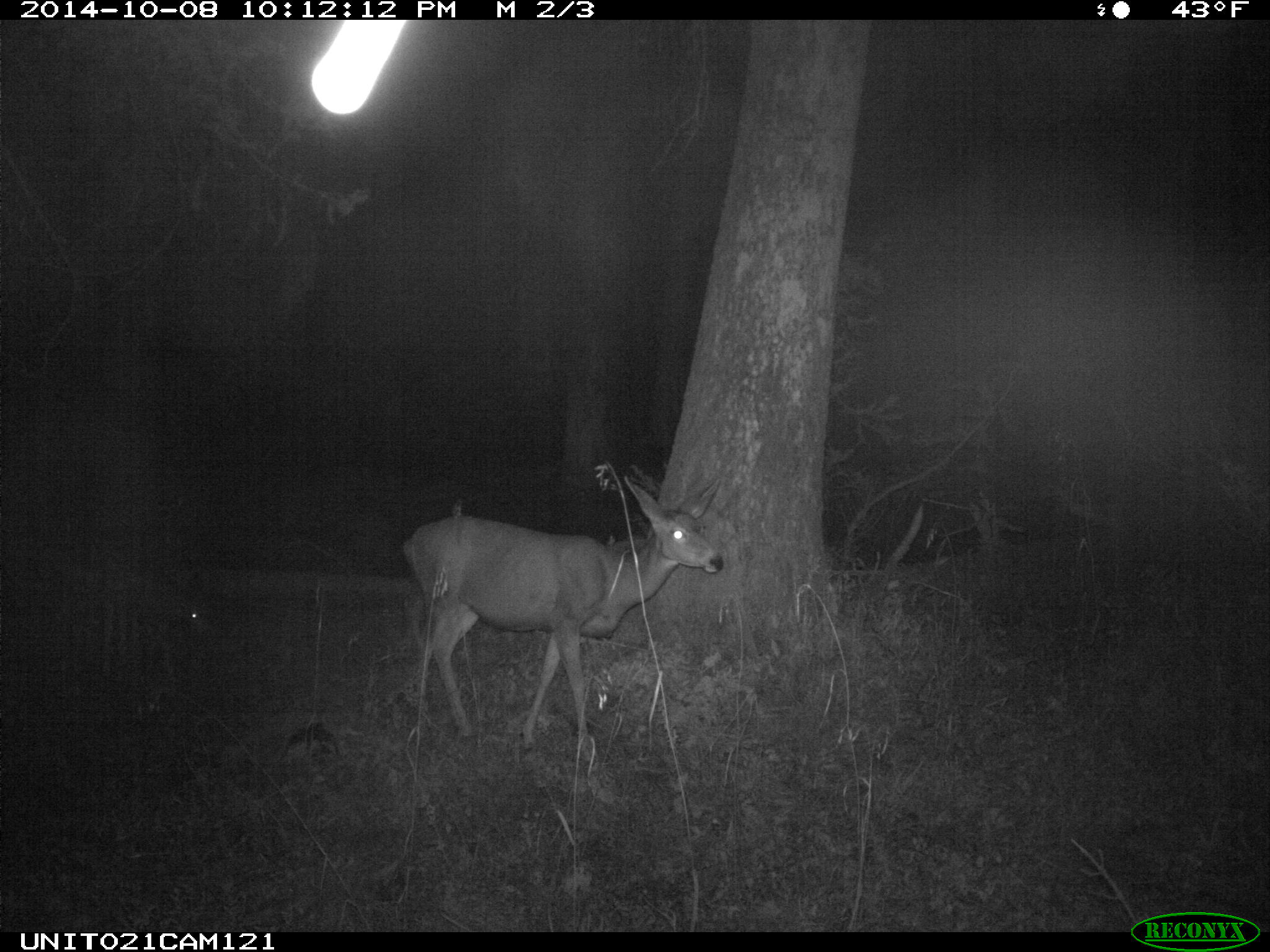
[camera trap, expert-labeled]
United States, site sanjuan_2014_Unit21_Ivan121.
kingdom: Animalia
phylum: Chordata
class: Mammalia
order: Artiodactyla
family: Cervidae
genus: Odocoileus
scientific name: Odocoileus hemionus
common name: mule deer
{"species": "Odocoileus hemionus (mule deer)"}